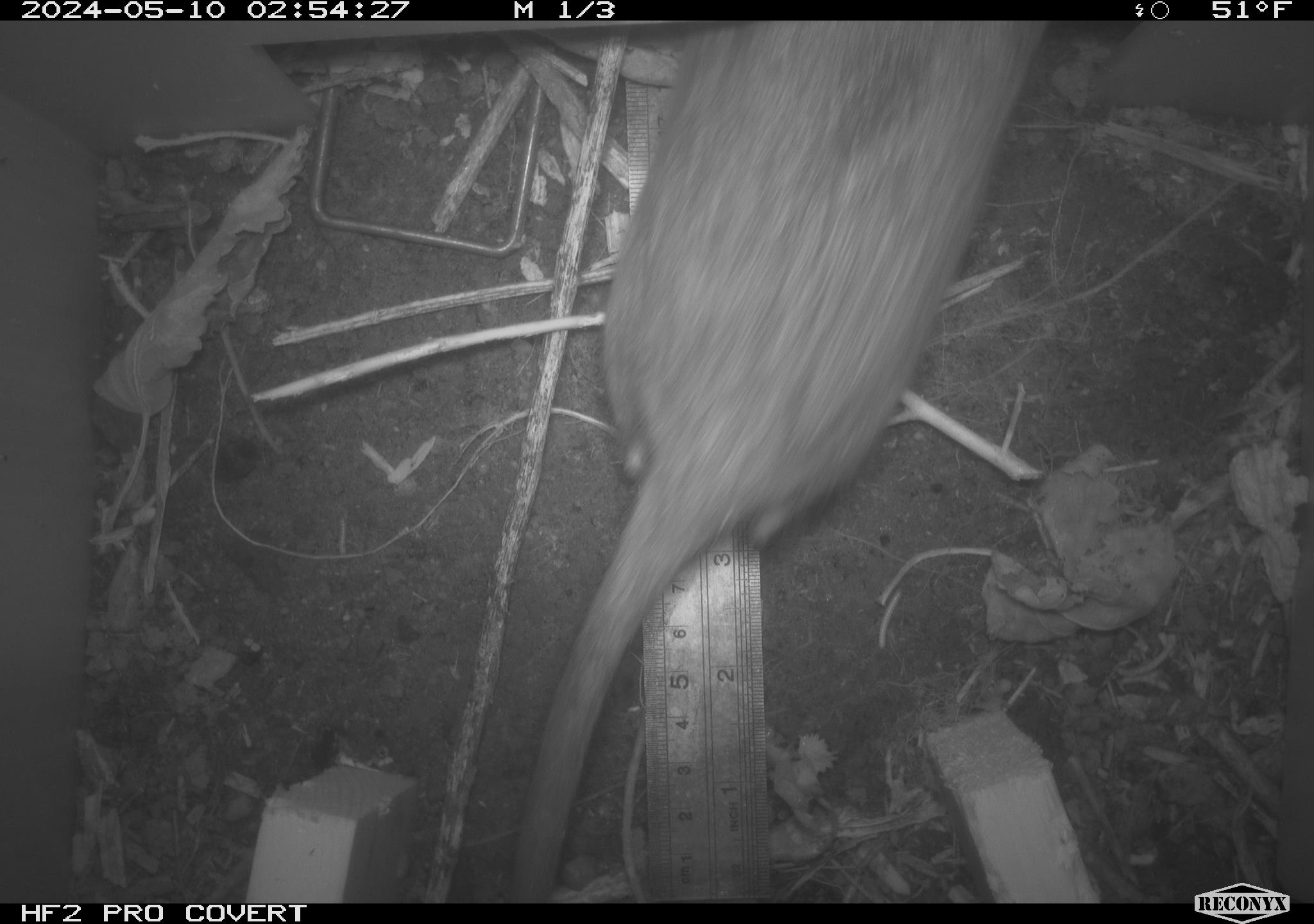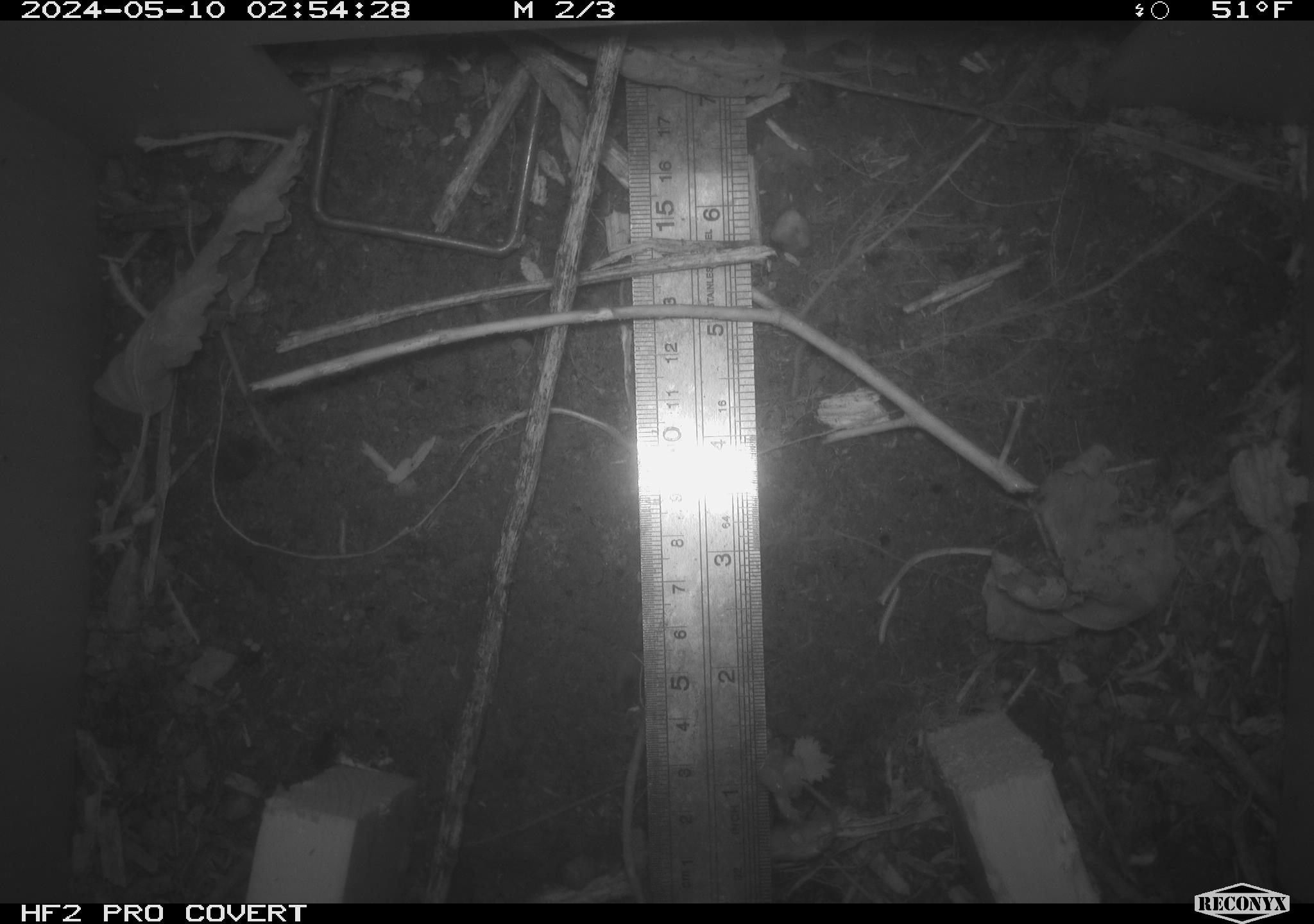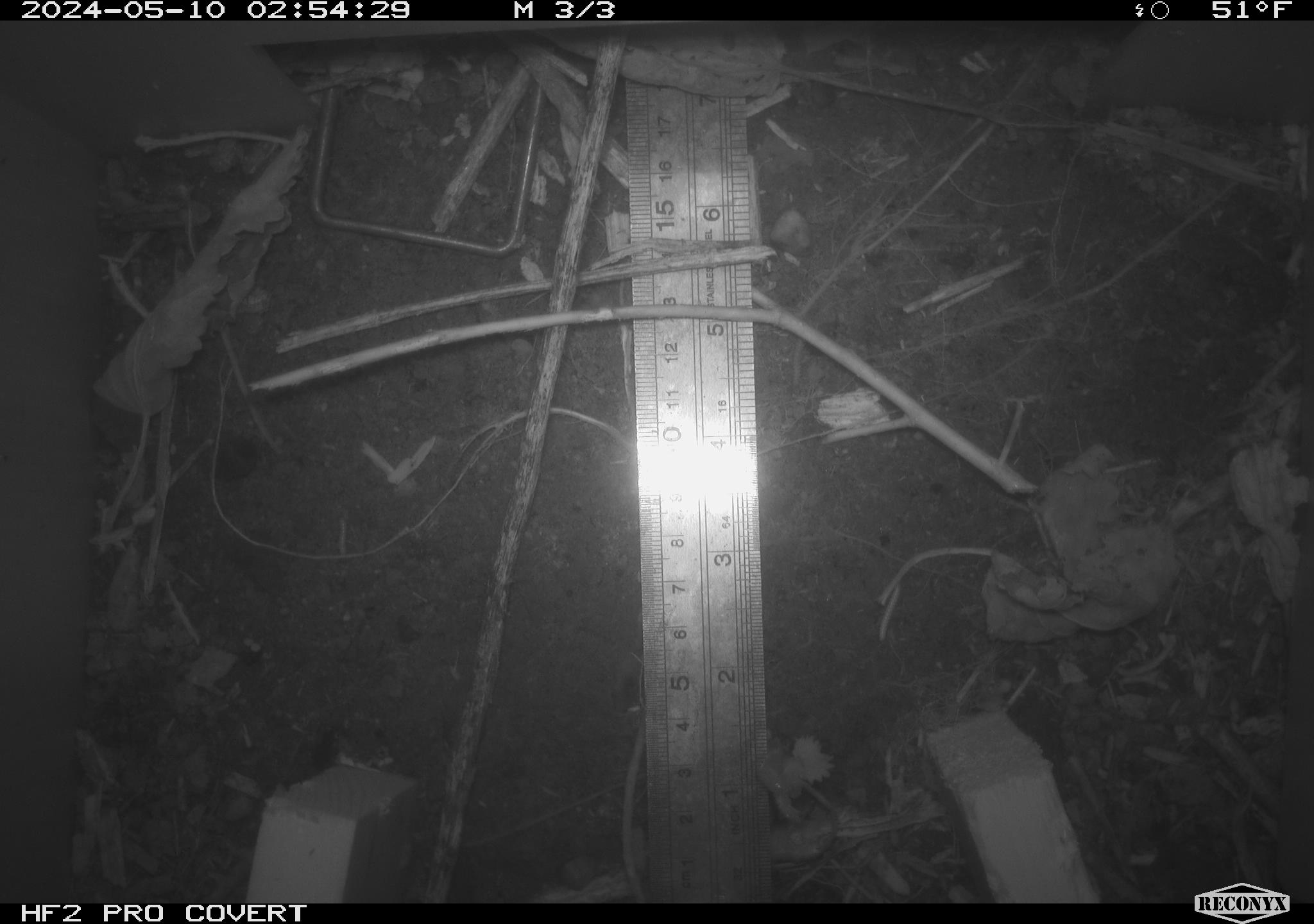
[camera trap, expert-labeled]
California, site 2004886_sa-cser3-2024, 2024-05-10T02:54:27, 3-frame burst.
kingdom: Animalia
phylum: Chordata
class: Mammalia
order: Rodentia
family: Muridae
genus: Rattus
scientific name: Rattus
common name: rat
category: rattus species